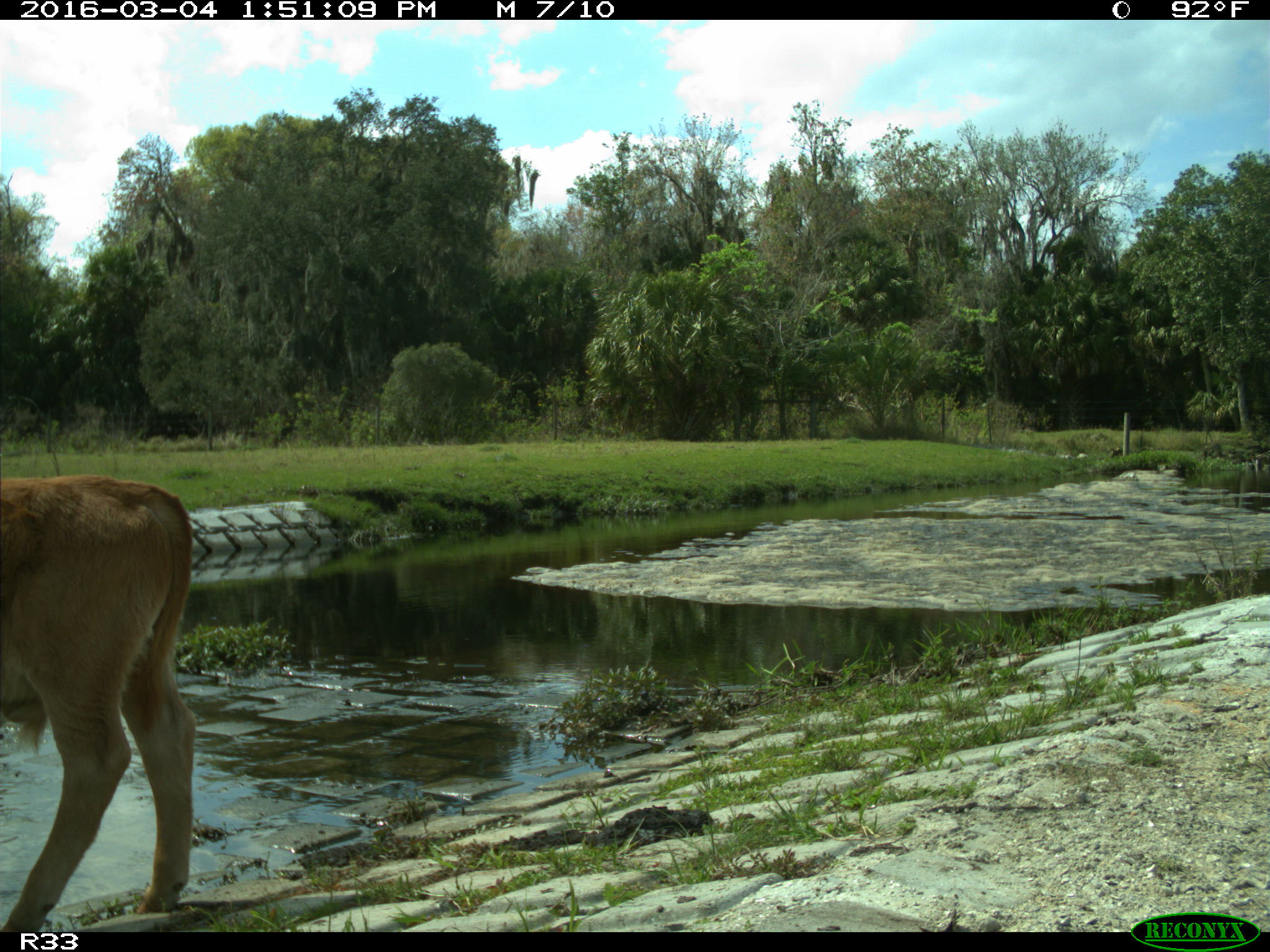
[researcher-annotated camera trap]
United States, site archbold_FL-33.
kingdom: Animalia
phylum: Chordata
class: Mammalia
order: Artiodactyla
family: Bovidae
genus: Bos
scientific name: Bos taurus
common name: domestic cow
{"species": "Bos taurus (domestic cow)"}